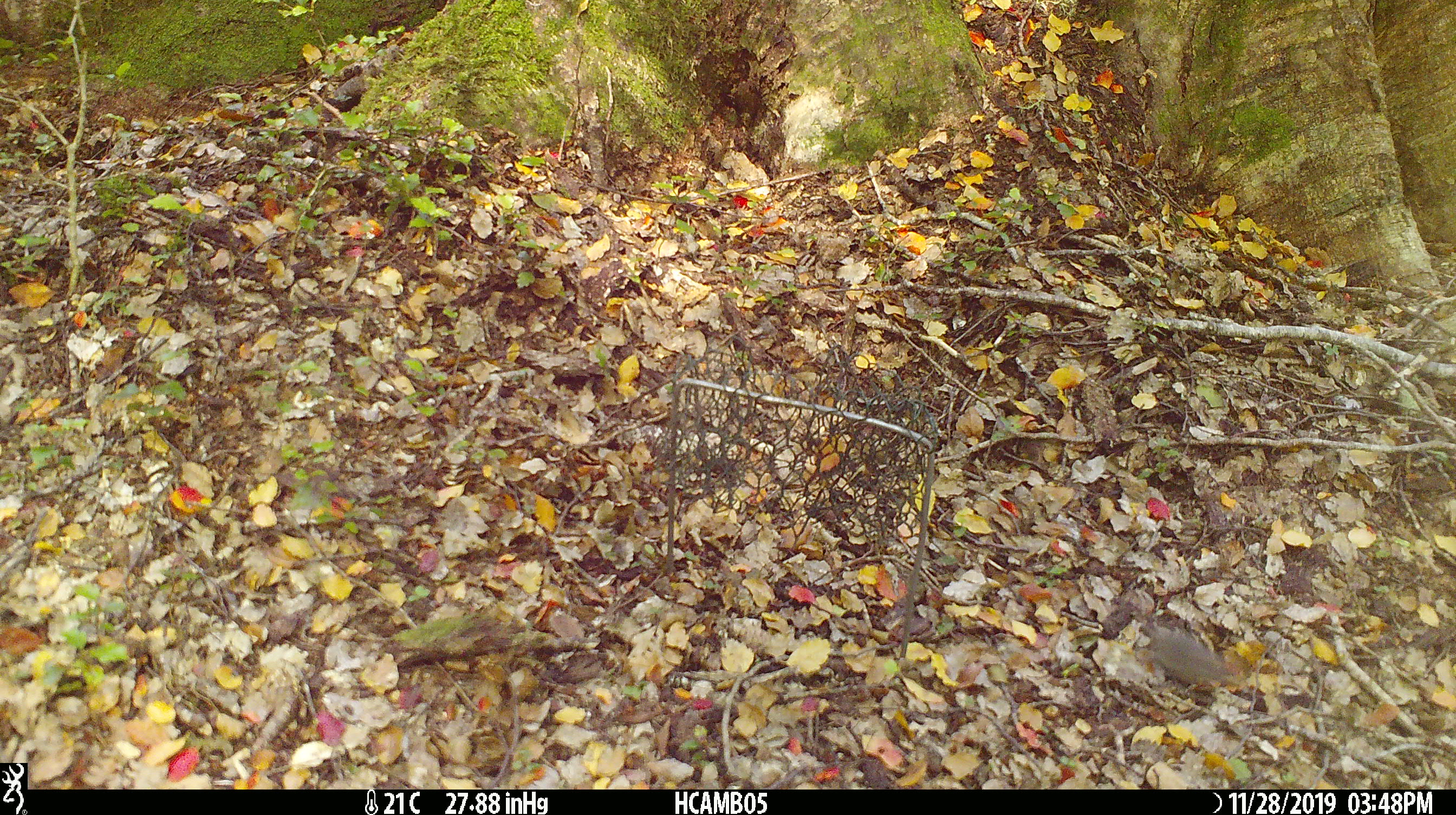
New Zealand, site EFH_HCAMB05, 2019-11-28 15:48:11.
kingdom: Animalia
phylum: Chordata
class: Mammalia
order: Rodentia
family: Muridae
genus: Mus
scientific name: Mus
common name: mouse